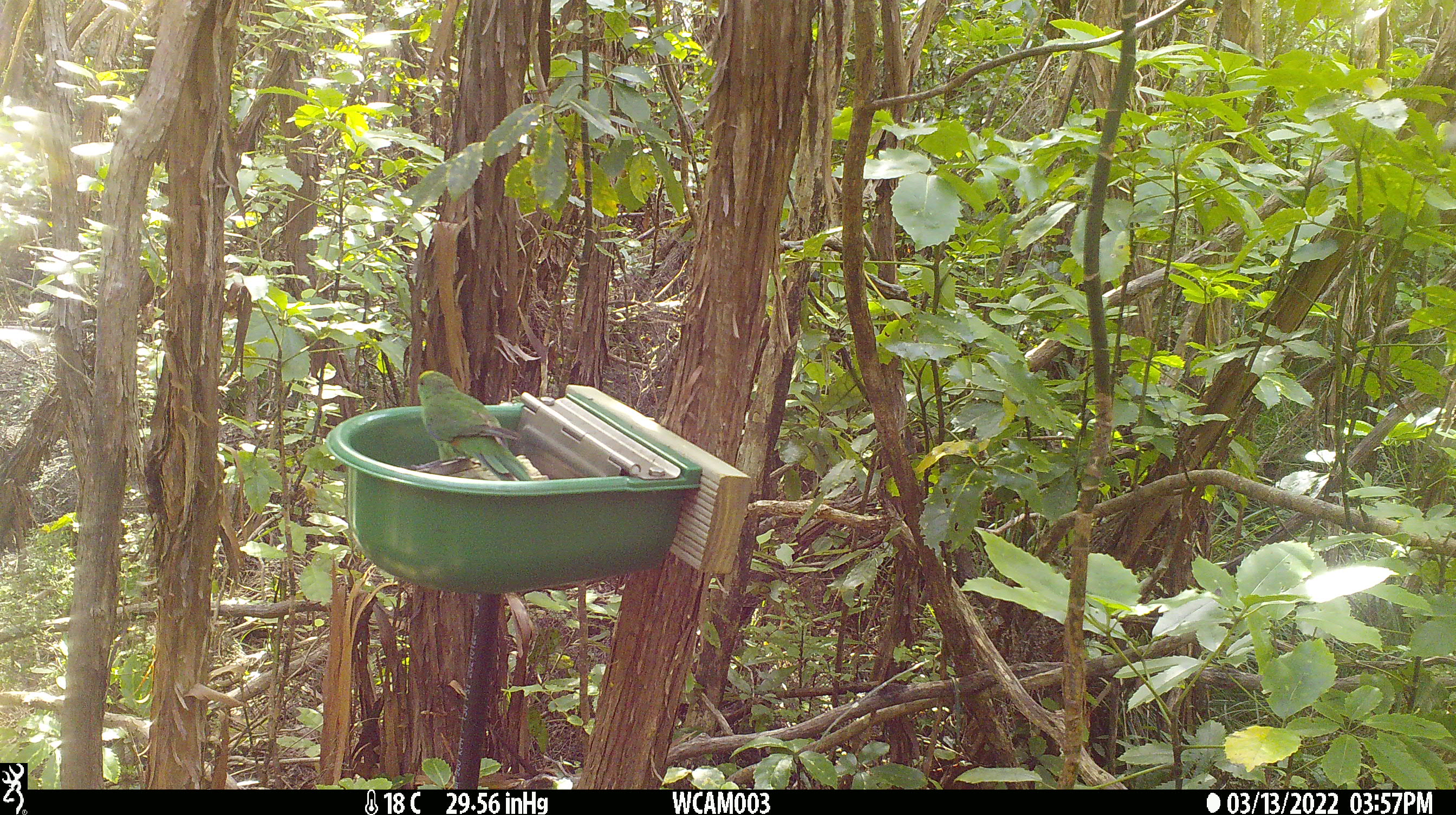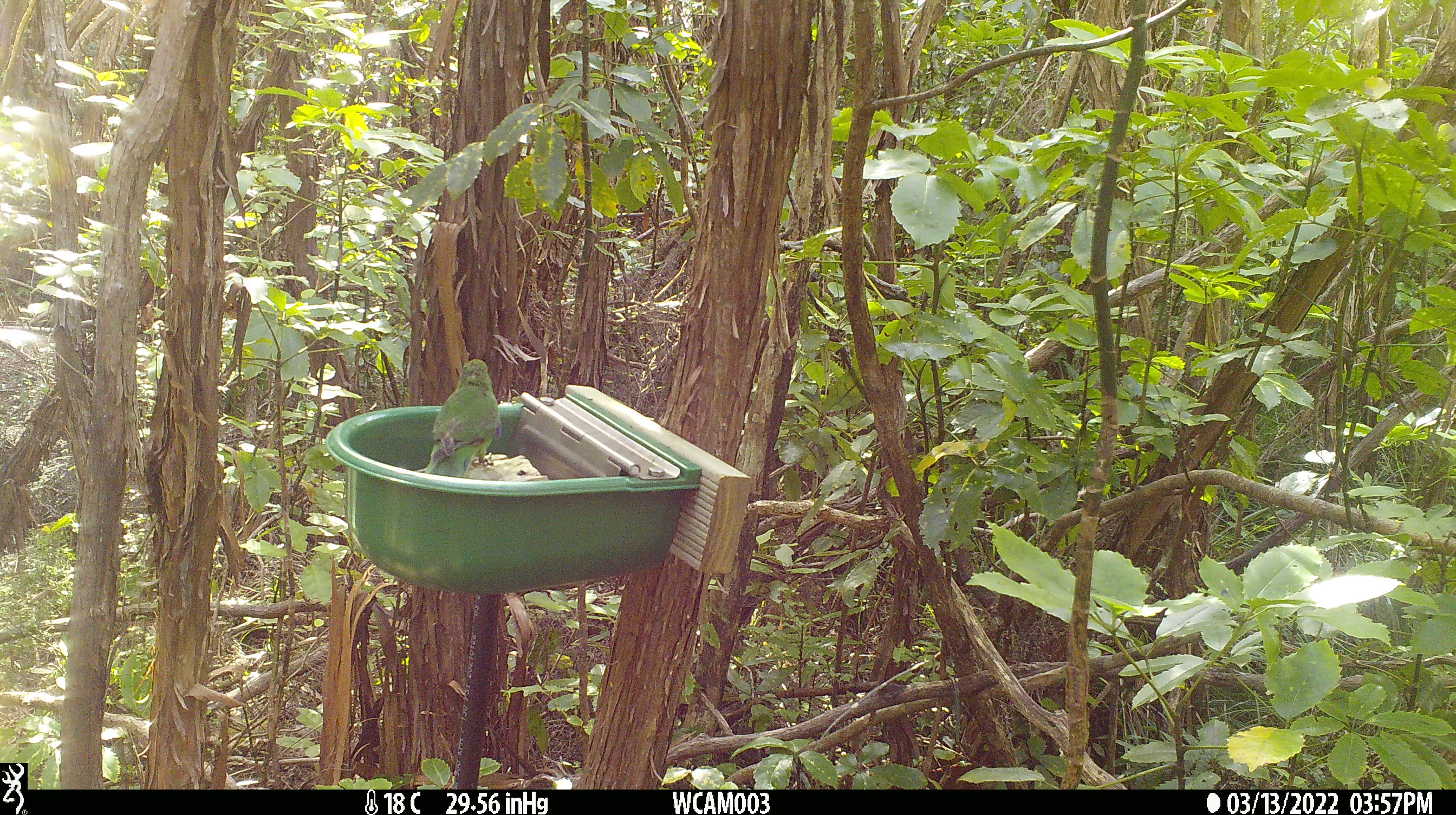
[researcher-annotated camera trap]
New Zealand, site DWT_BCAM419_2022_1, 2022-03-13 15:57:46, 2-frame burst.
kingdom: Animalia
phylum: Chordata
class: Aves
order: Psittaciformes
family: Psittaculidae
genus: Cyanoramphus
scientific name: Cyanoramphus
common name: parakeet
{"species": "parakeet (Cyanoramphus)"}